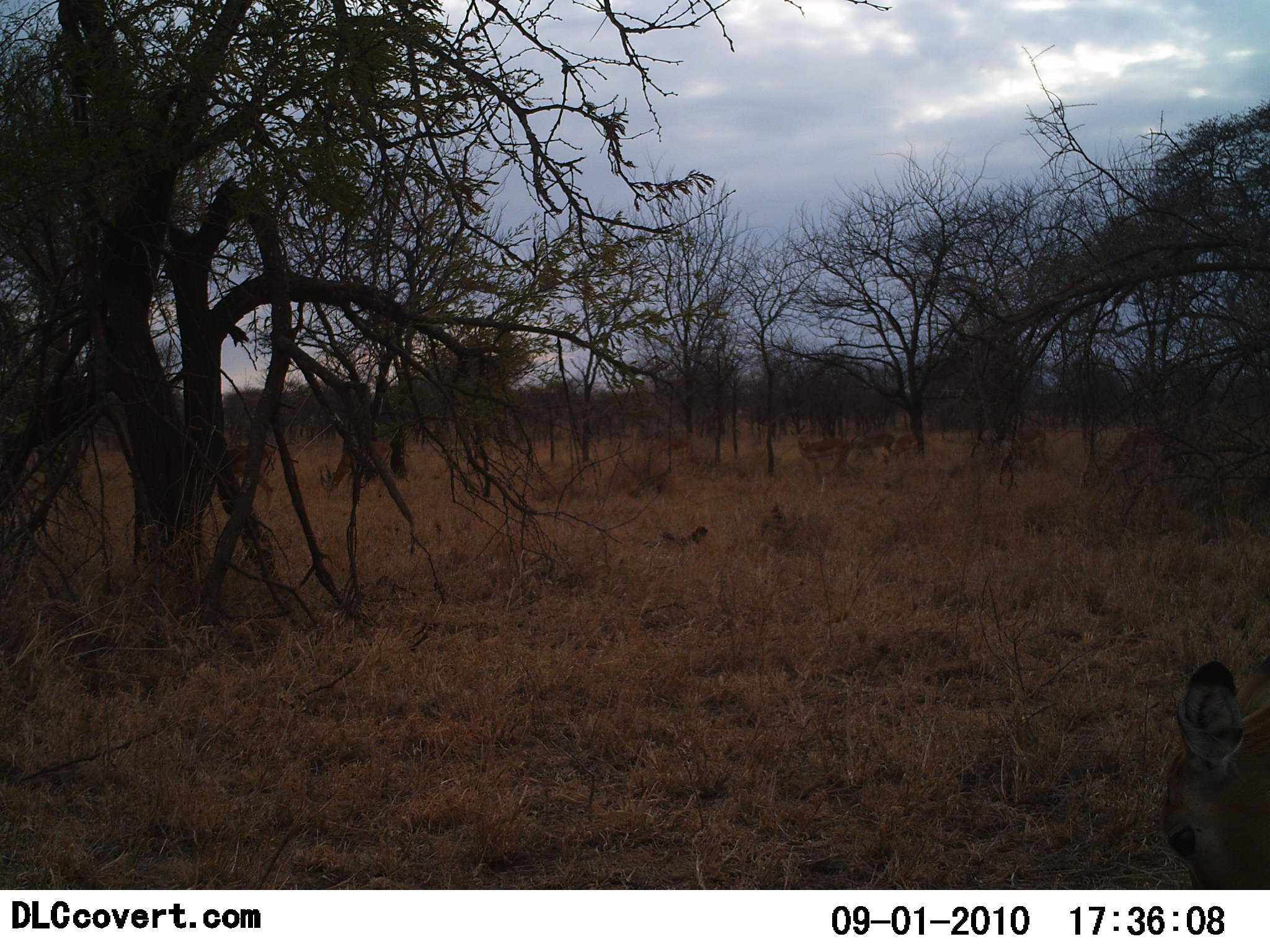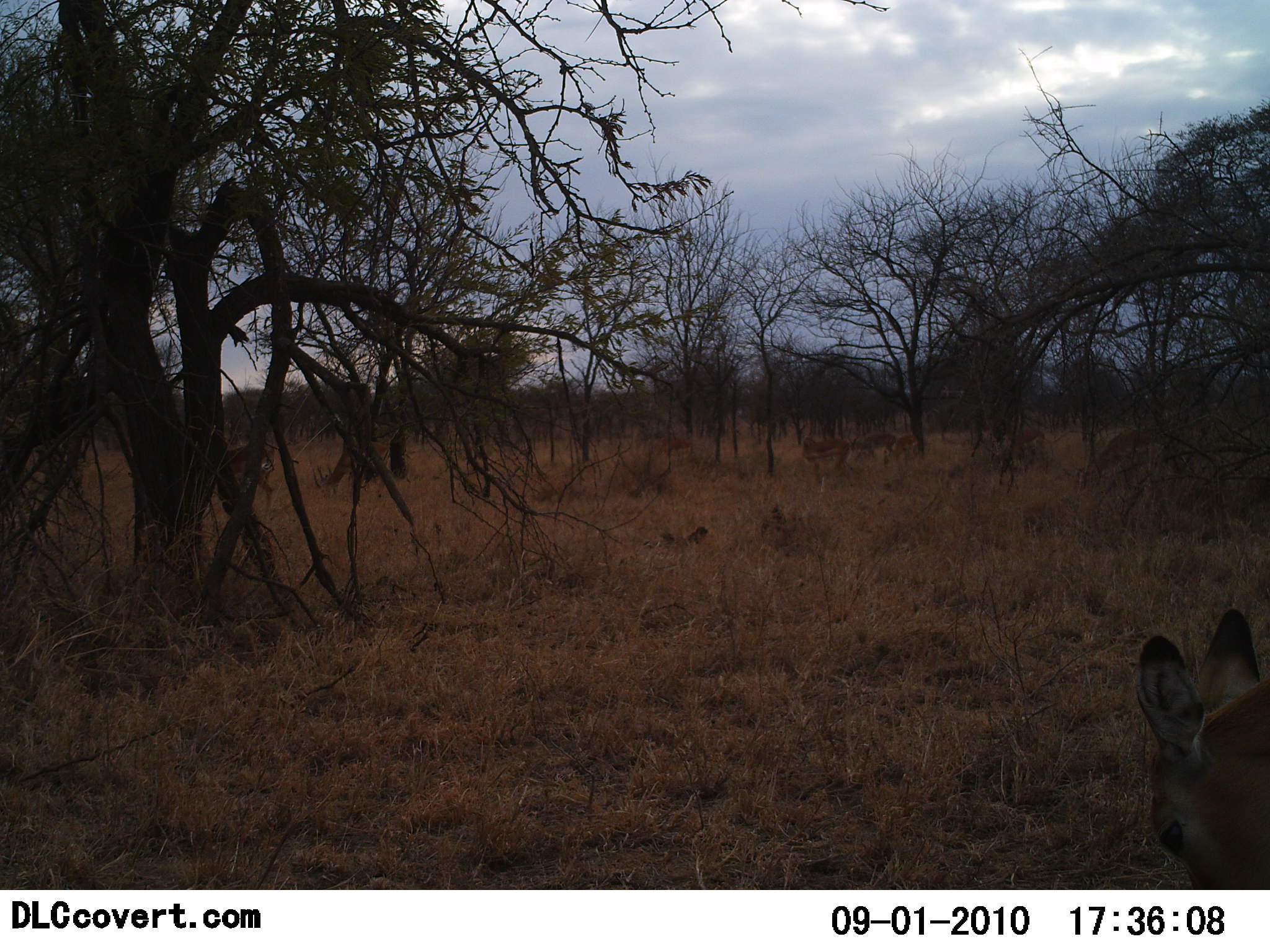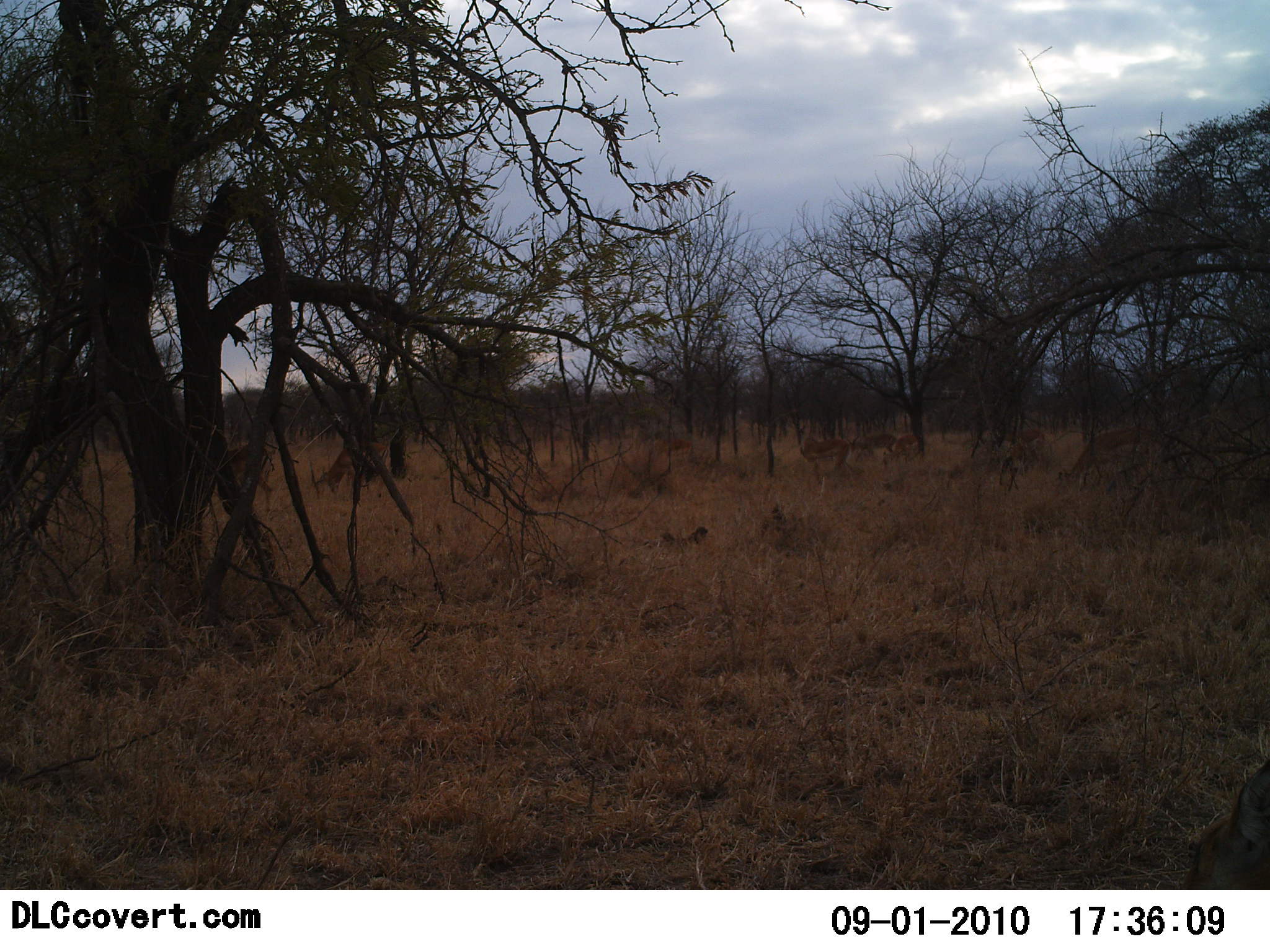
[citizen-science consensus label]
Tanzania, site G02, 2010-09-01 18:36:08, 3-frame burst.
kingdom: Animalia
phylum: Chordata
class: Mammalia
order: Artiodactyla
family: Bovidae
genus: Eudorcas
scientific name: Eudorcas thomsonii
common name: thomson's gazelle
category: gazellethomsons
Gazellethomsons (thomson's gazelle) (Eudorcas thomsonii), count 1. Behavior (volunteer vote fractions): standing 29%, resting 0%, moving 14%, interacting 0%. Young present (vote fraction): 0%. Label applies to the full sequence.